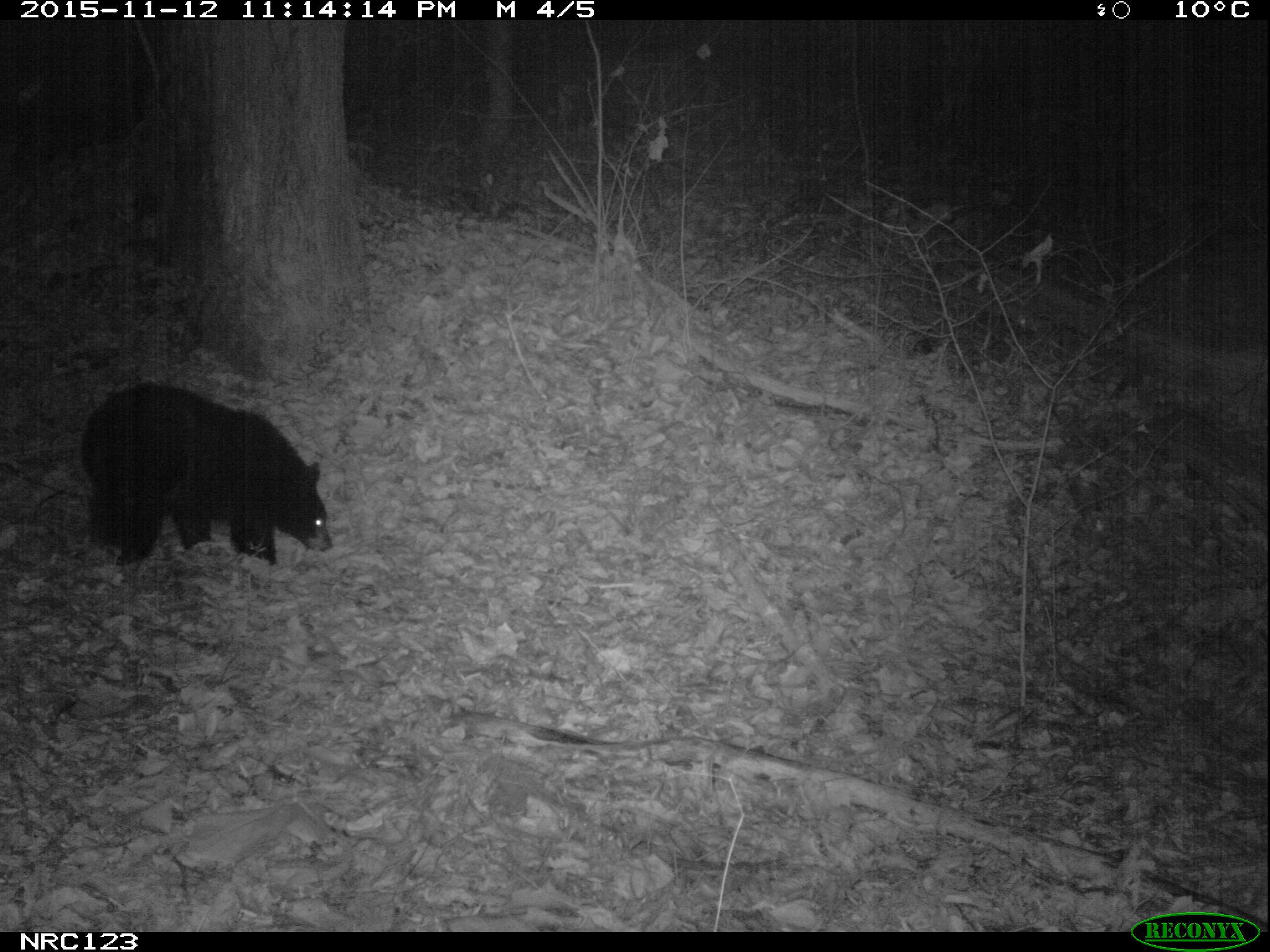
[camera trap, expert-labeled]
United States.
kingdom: Animalia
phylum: Chordata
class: Mammalia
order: Carnivora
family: Ursidae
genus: Ursus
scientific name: Ursus americanus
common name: american black bear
American Black Bear (Ursus americanus).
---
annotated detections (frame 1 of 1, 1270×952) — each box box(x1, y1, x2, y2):
American Black Bear: box(64, 375, 343, 567)